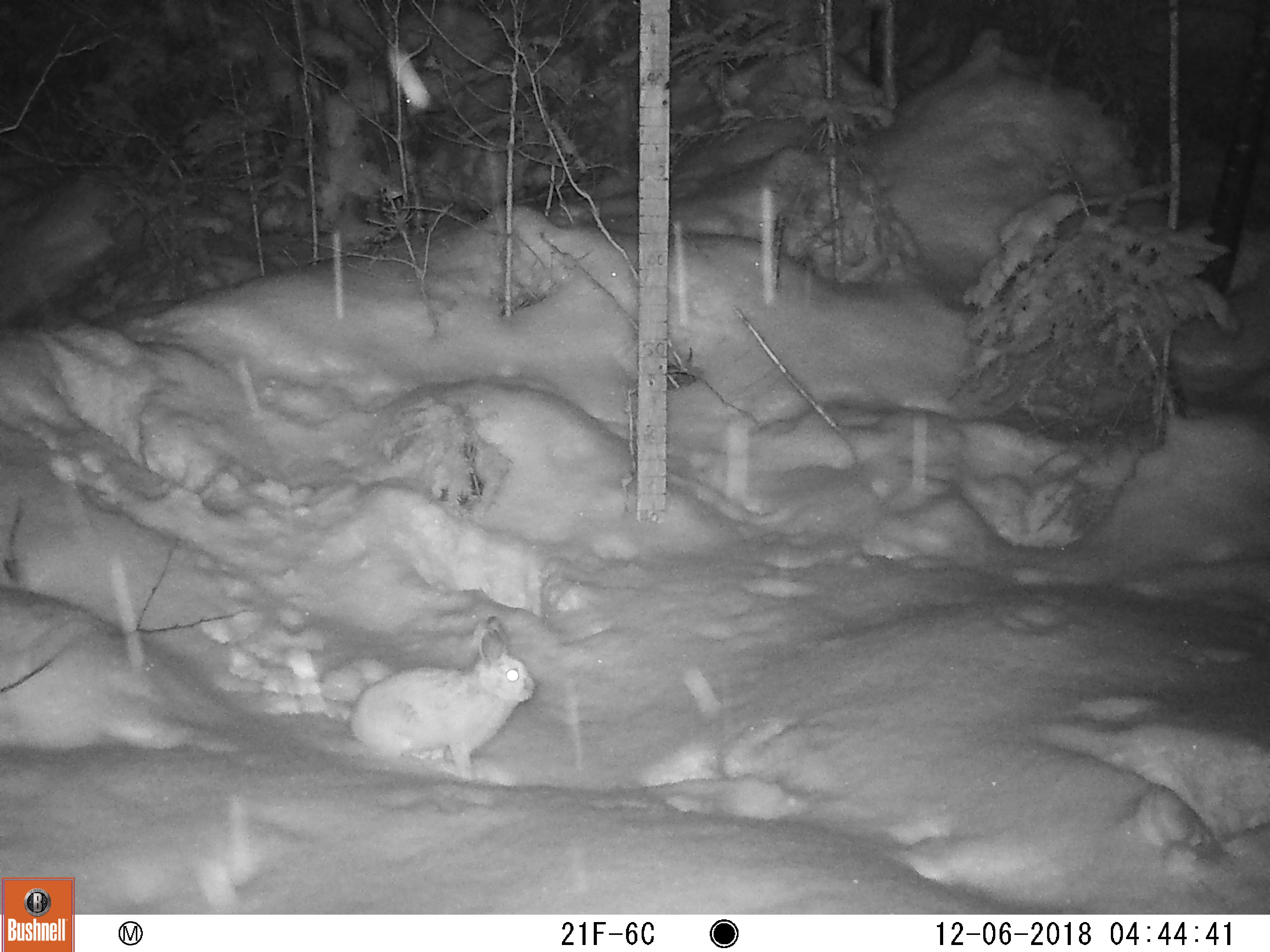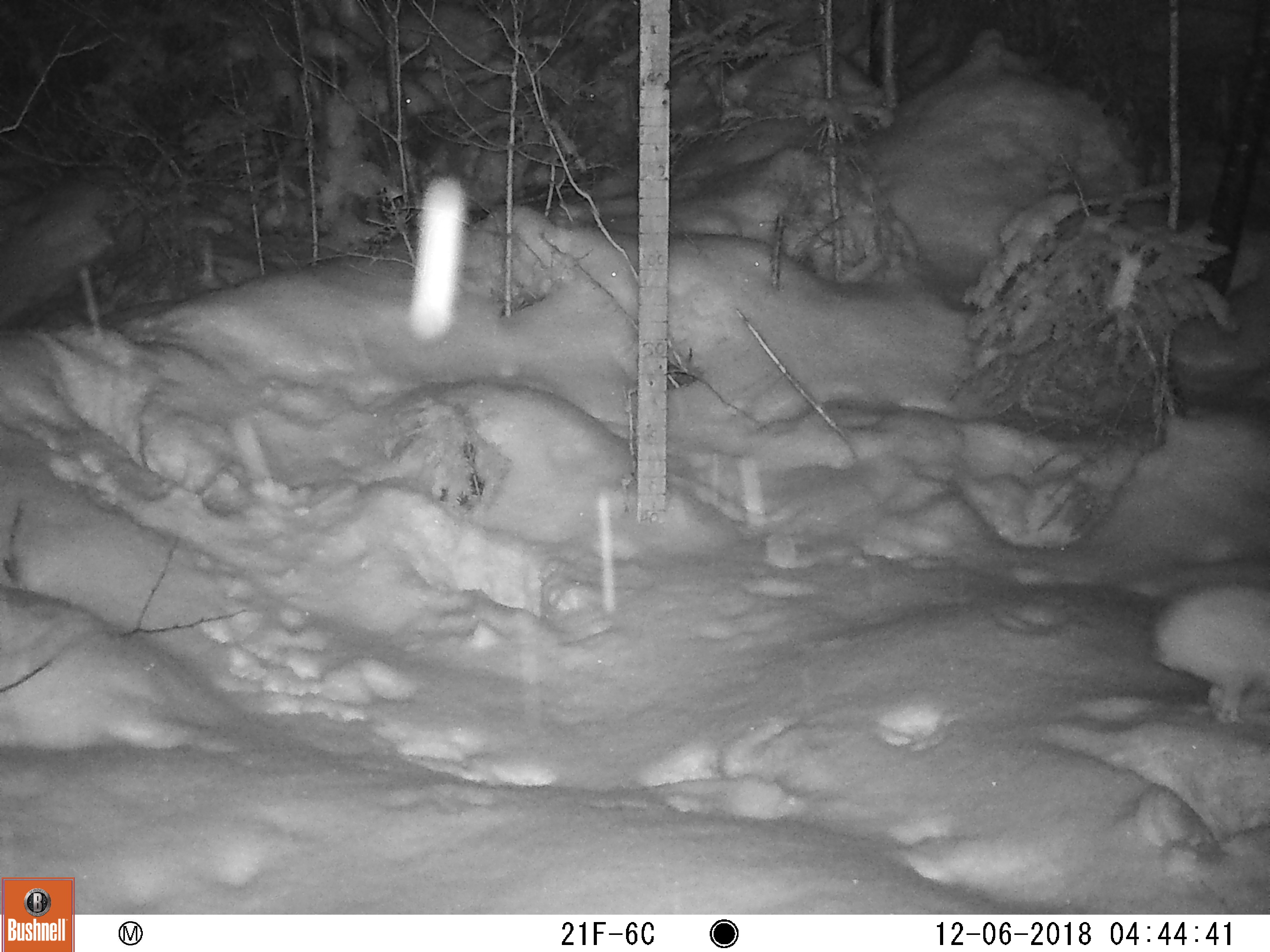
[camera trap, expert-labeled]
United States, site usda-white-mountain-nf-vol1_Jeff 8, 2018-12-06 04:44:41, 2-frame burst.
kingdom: Animalia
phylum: Chordata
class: Mammalia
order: Lagomorpha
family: Leporidae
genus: Lepus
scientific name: Lepus americanus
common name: snowshoe hare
Snowshoe hare (Lepus americanus).